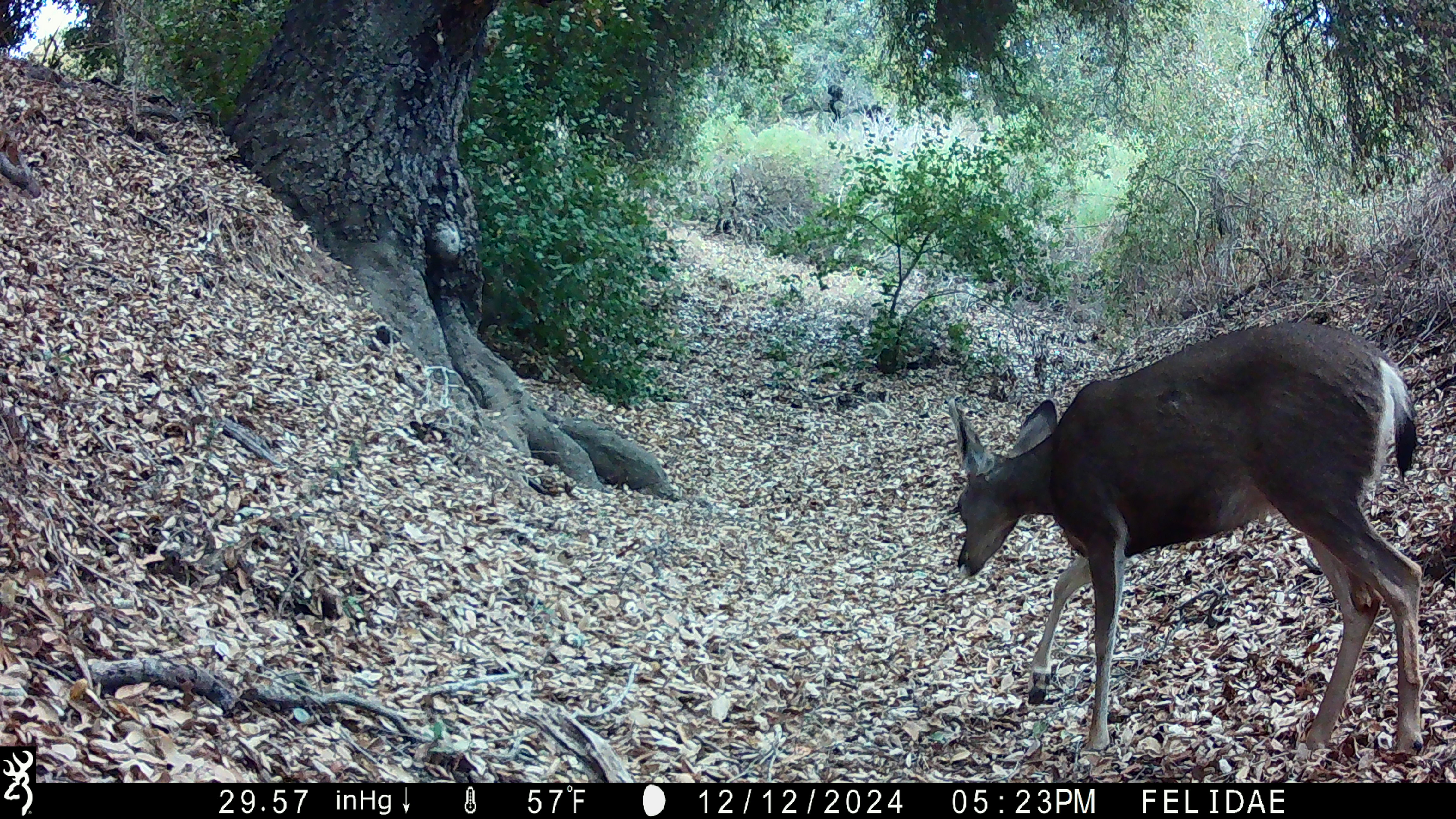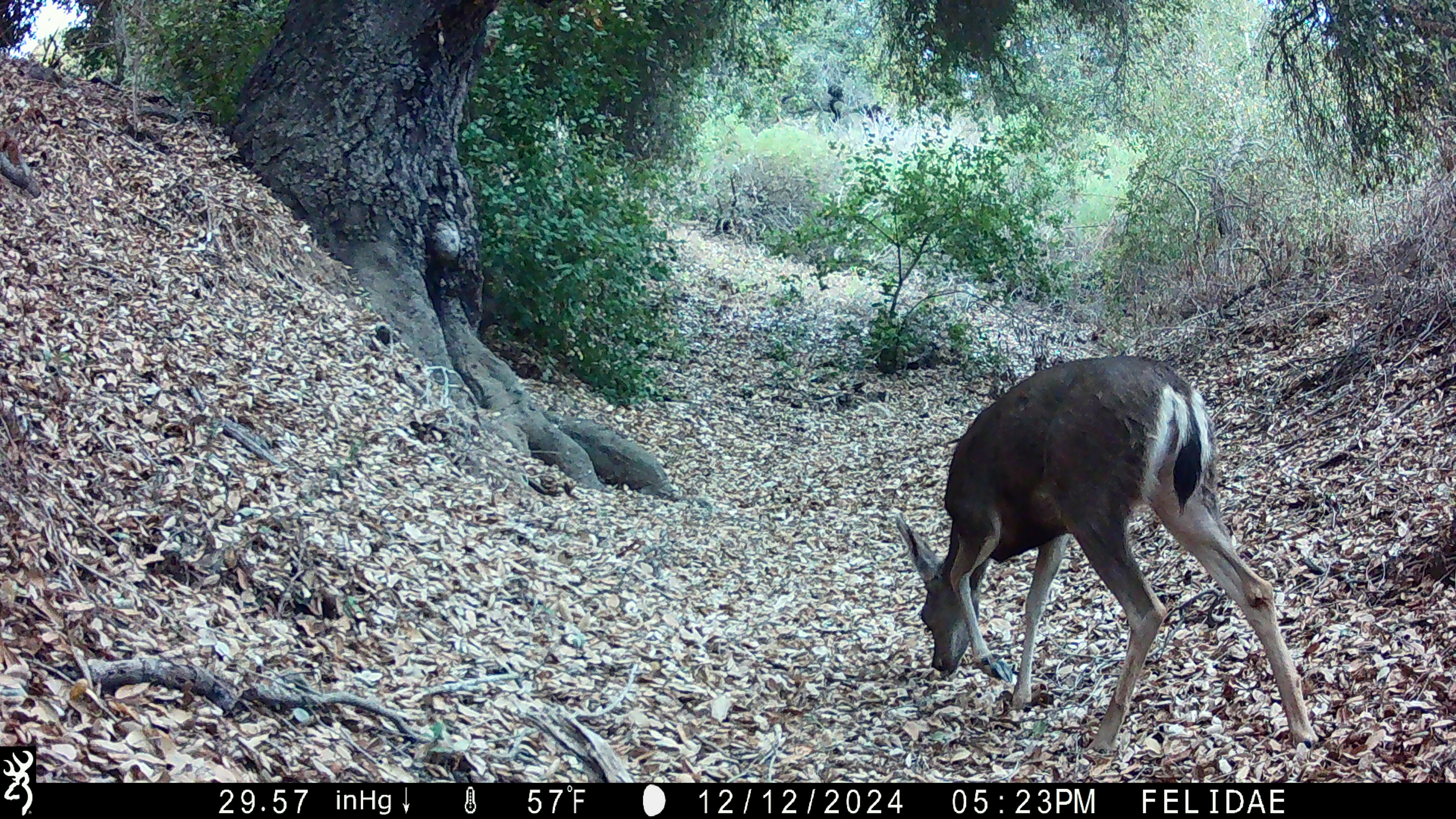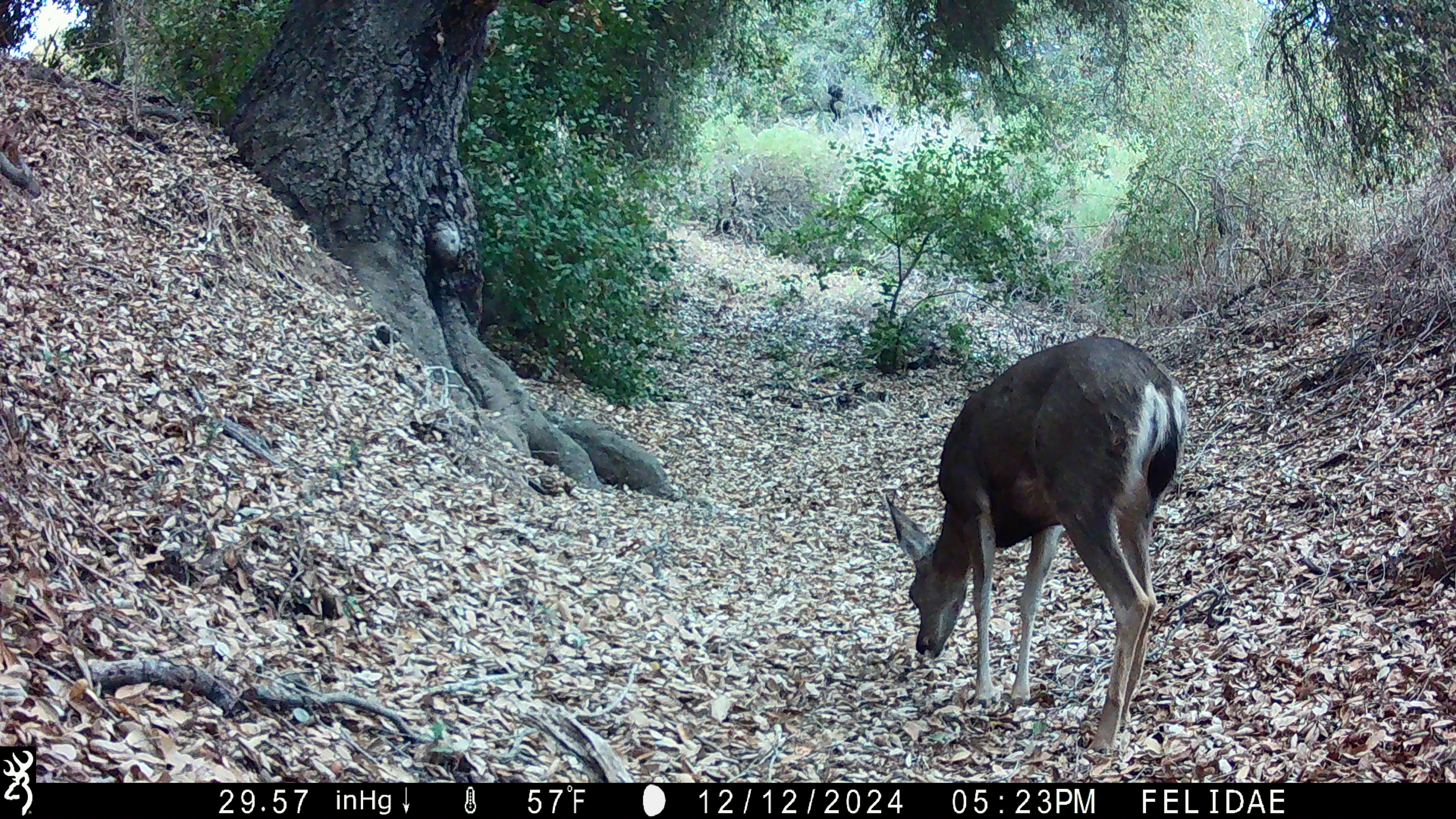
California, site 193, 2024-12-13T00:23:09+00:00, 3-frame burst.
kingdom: Animalia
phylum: Chordata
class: Mammalia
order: Artiodactyla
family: Cervidae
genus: Odocoileus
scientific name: Odocoileus hemionus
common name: mule deer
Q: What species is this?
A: Mule deer (Odocoileus hemionus).